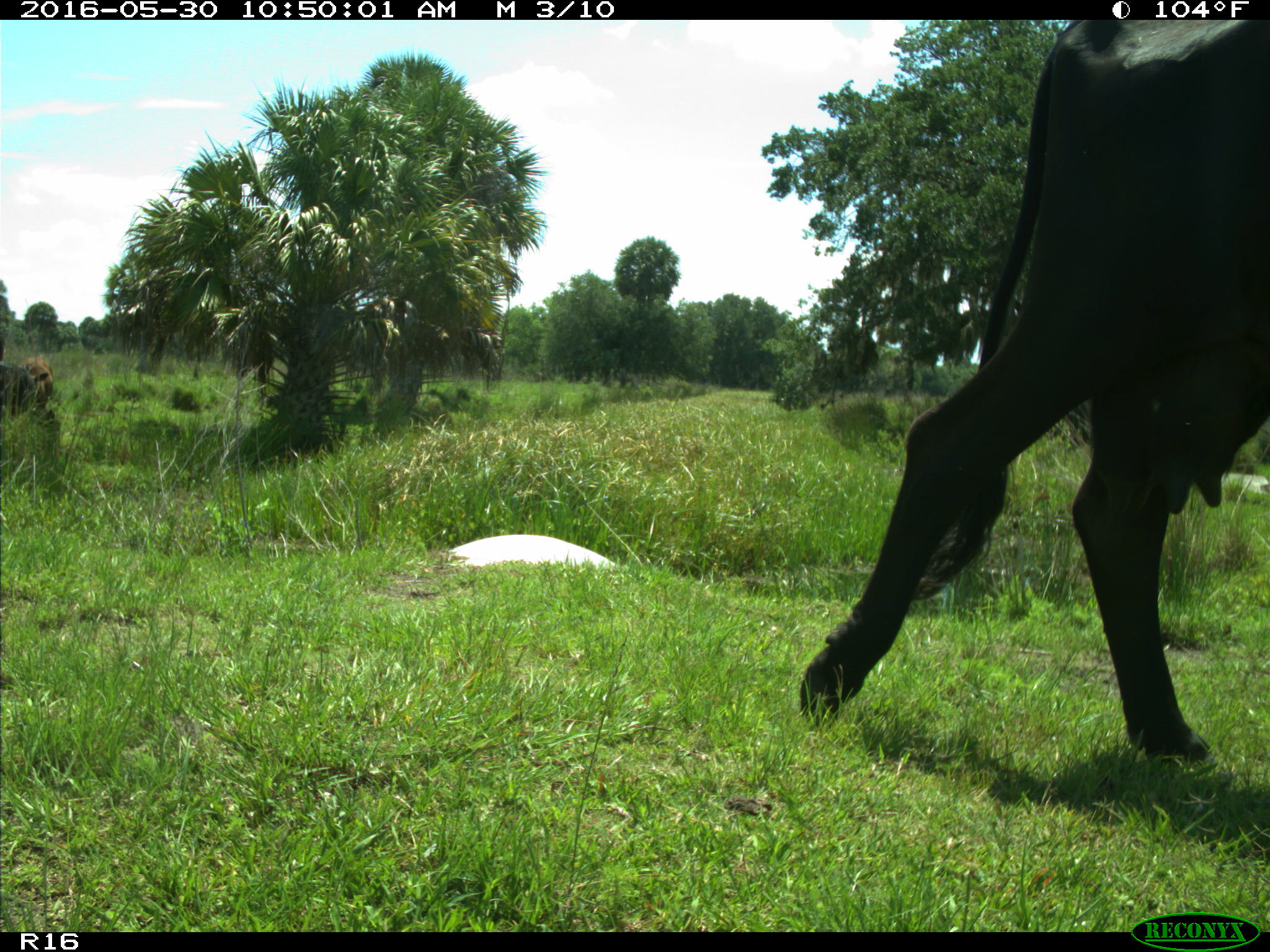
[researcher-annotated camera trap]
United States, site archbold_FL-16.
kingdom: Animalia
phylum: Chordata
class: Mammalia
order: Artiodactyla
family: Bovidae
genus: Bos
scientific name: Bos taurus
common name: domestic cow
Bos taurus (domestic cow).